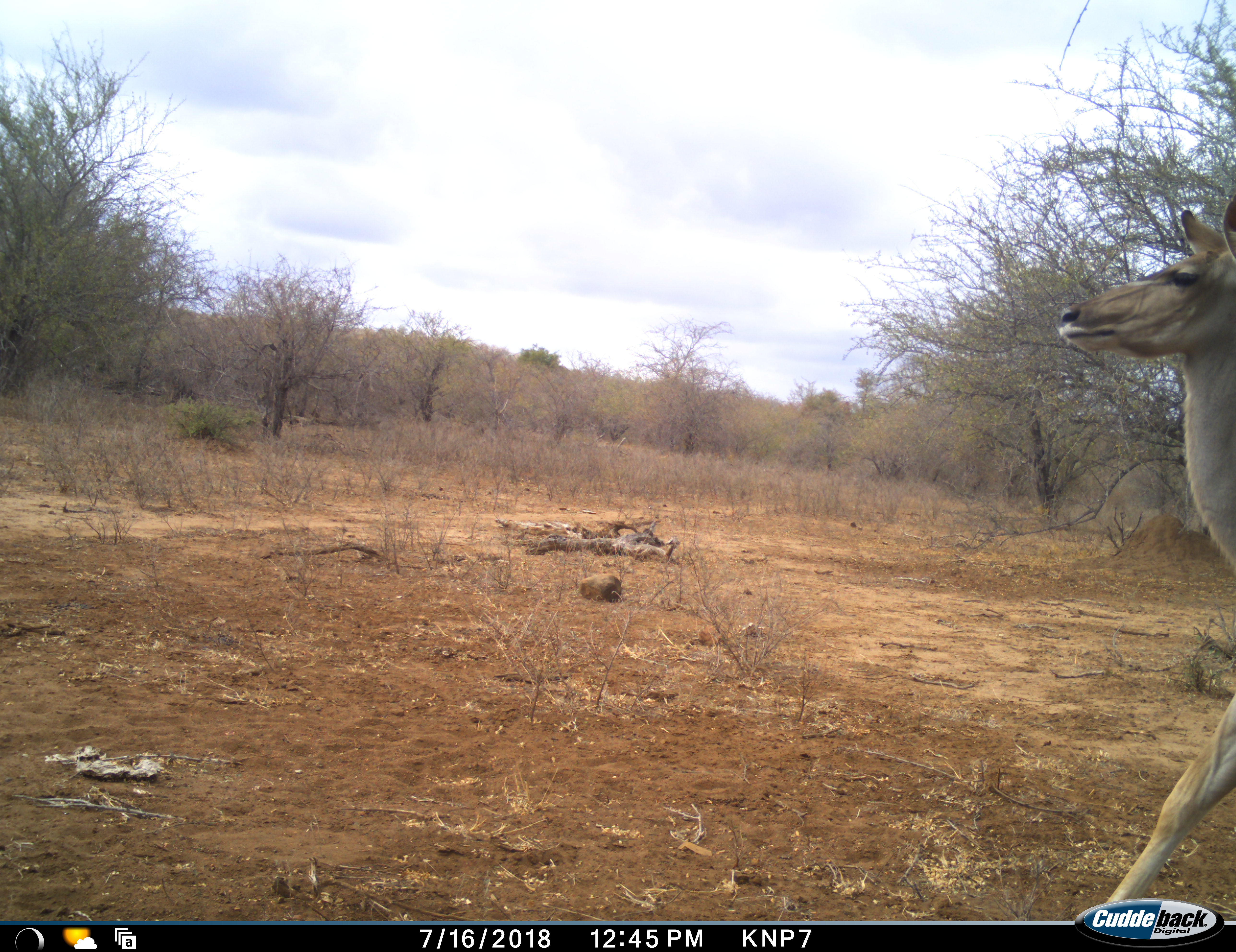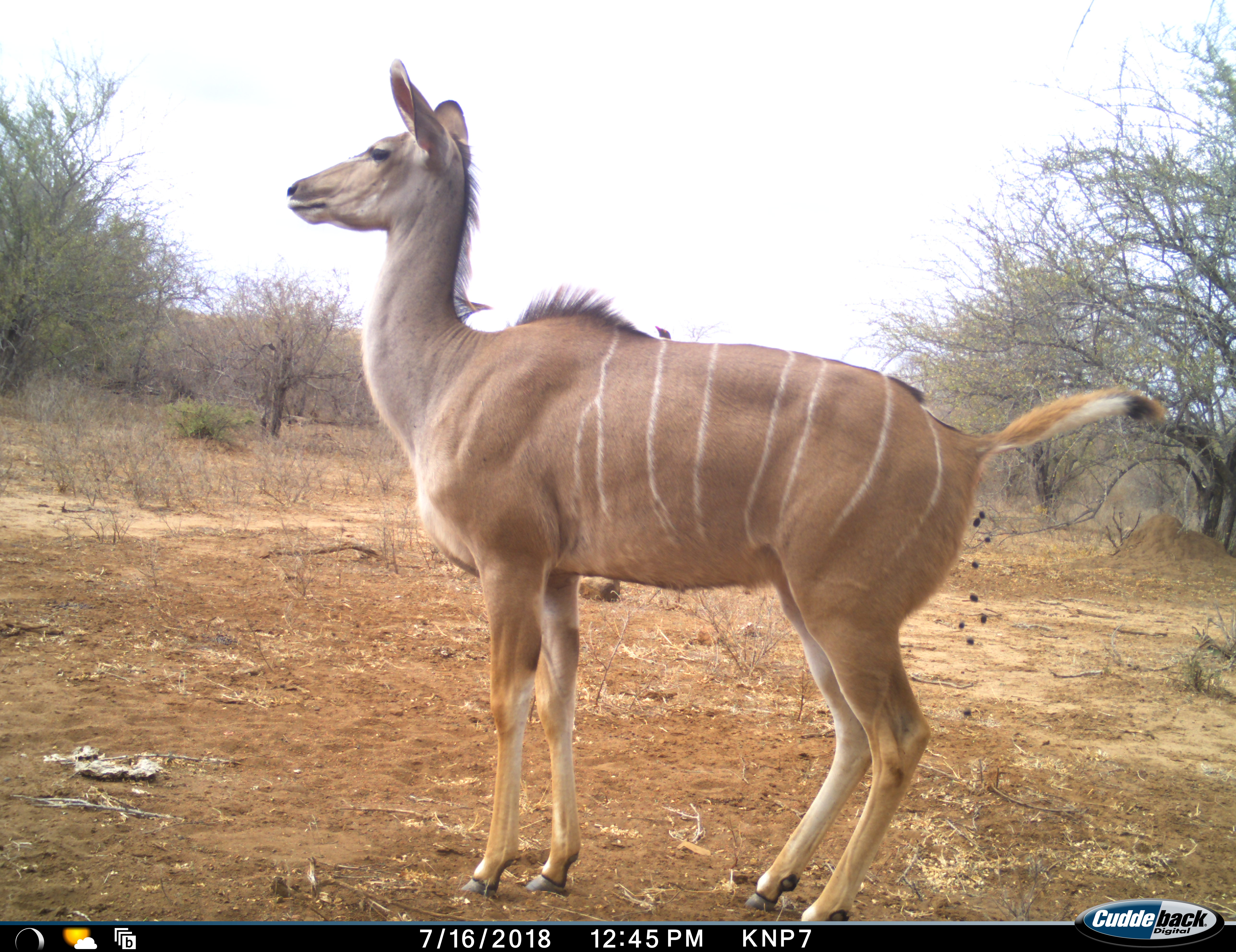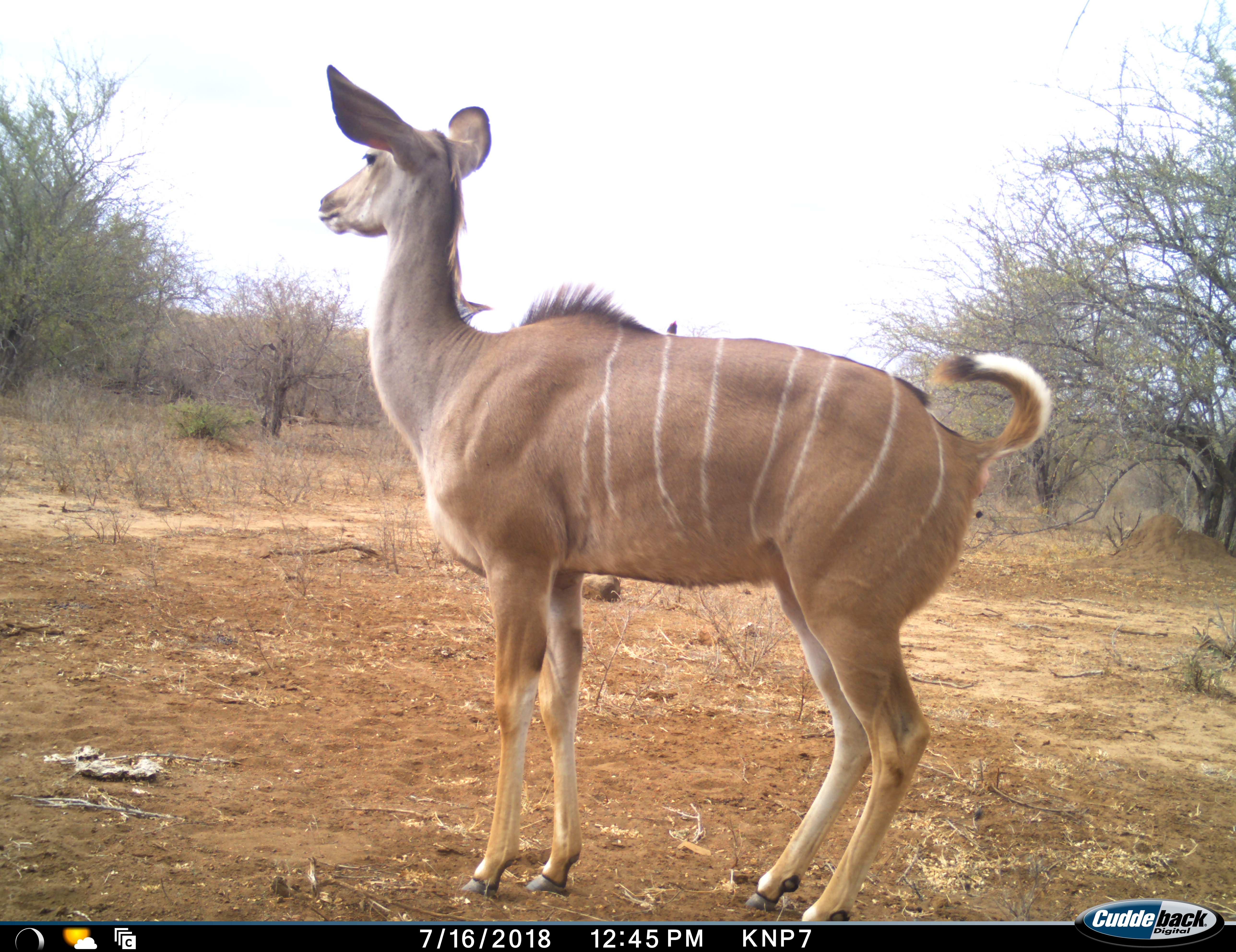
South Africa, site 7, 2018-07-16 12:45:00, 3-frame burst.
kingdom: Animalia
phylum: Chordata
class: Mammalia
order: Artiodactyla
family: Bovidae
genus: Tragelaphus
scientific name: Tragelaphus strepsiceros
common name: greater kudu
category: kudu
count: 1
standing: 33%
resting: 0%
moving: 67%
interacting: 22%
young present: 0%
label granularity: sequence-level